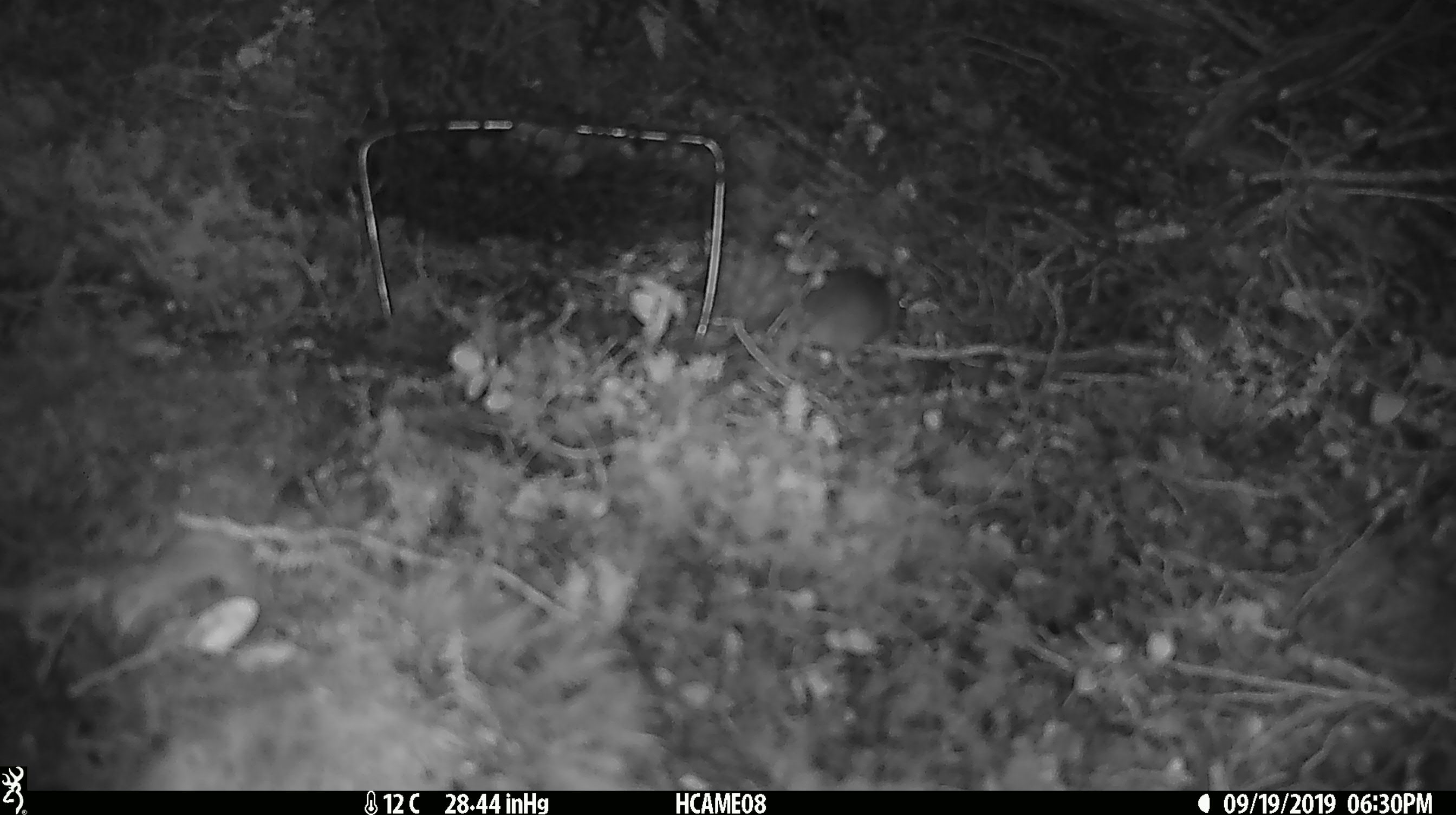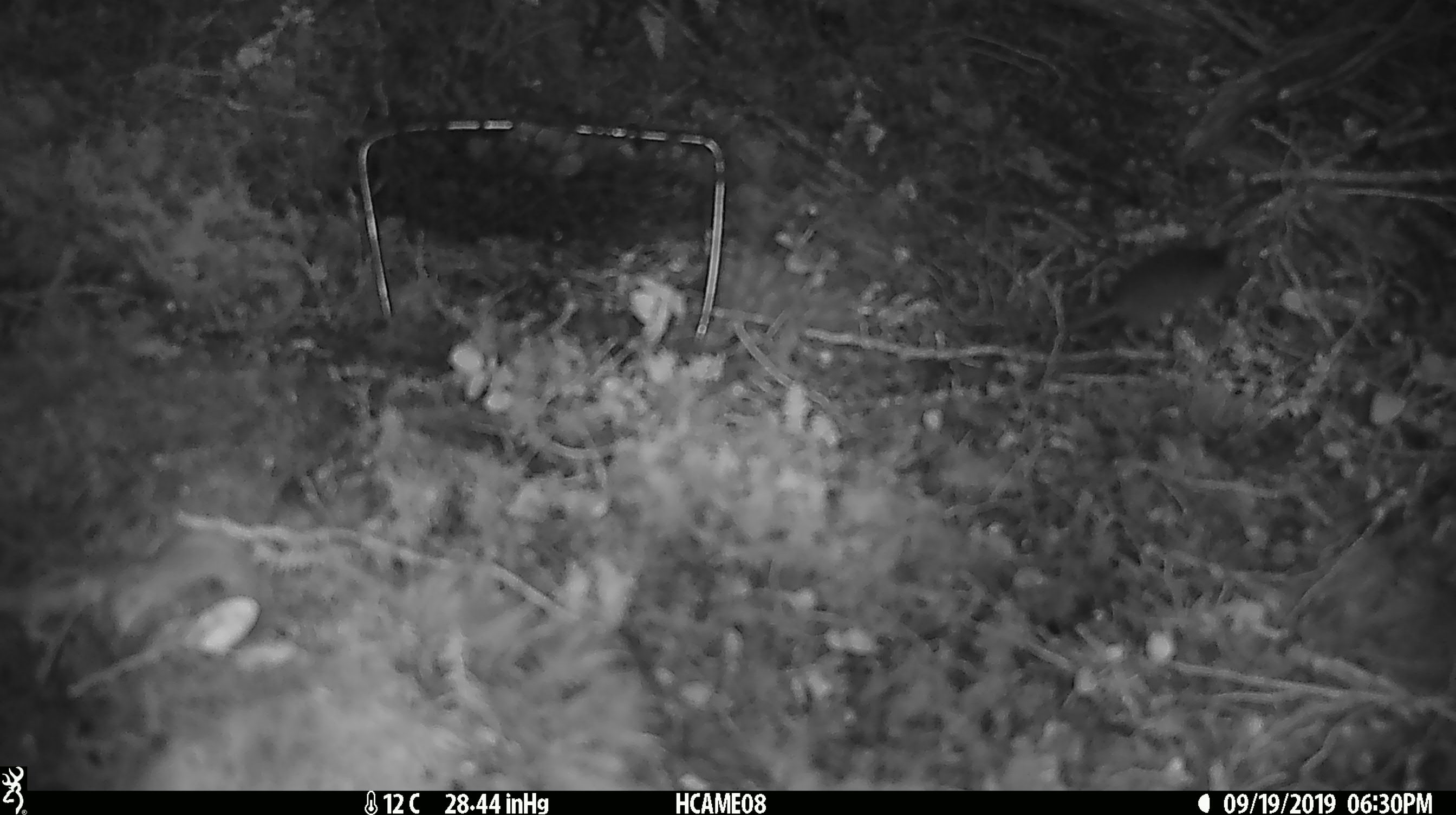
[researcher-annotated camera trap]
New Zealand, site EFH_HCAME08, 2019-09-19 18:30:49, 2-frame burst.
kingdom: Animalia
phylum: Chordata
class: Mammalia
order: Rodentia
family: Muridae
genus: Mus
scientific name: Mus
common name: mouse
Mouse (Mus).